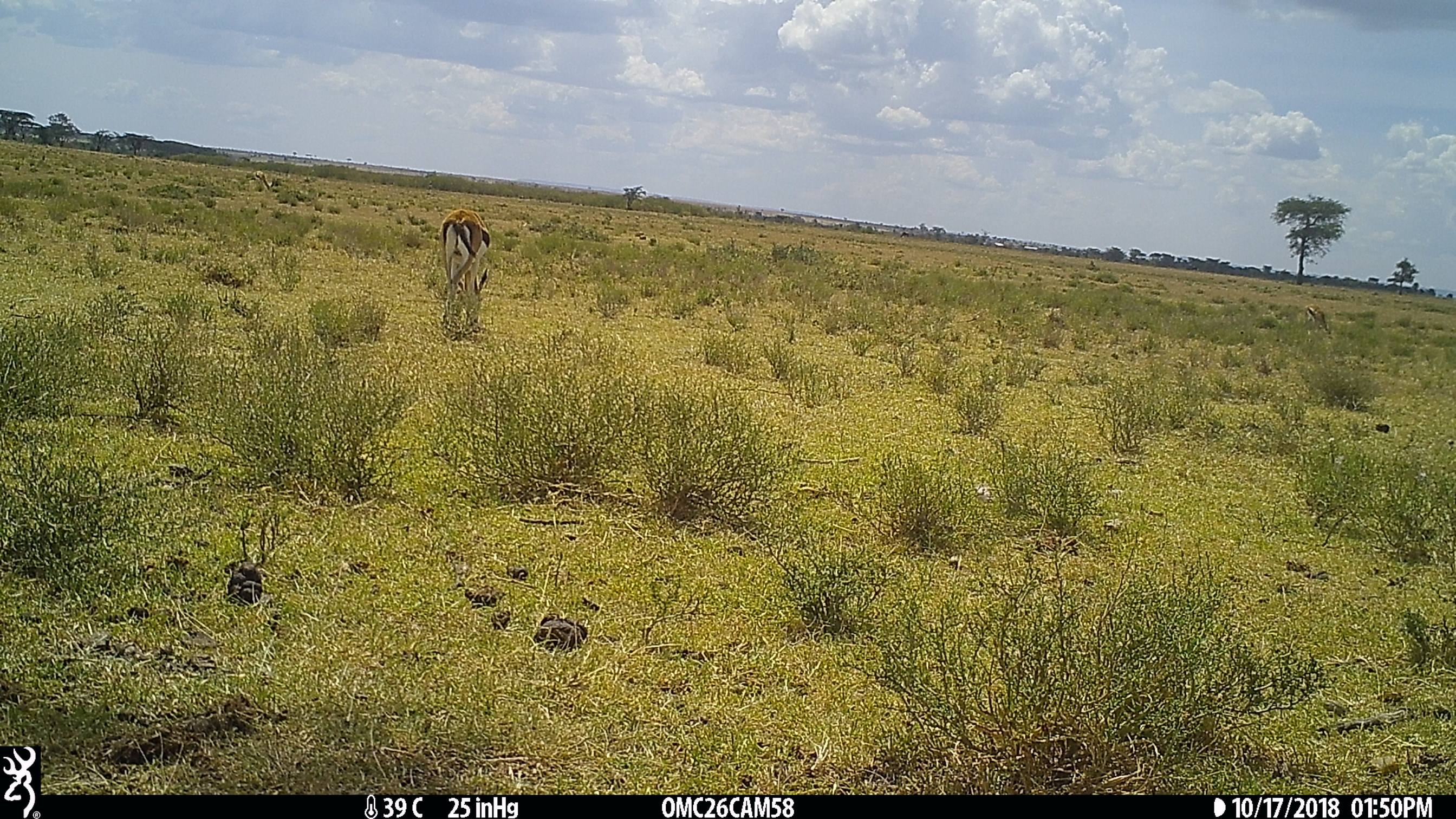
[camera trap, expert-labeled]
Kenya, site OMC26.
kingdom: Animalia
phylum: Chordata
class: Mammalia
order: Artiodactyla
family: Bovidae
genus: Eudorcas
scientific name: Eudorcas thomsonii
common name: thomon's gazelle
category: gazelle thomsons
Gazelle thomsons (thomon's gazelle) (Eudorcas thomsonii).